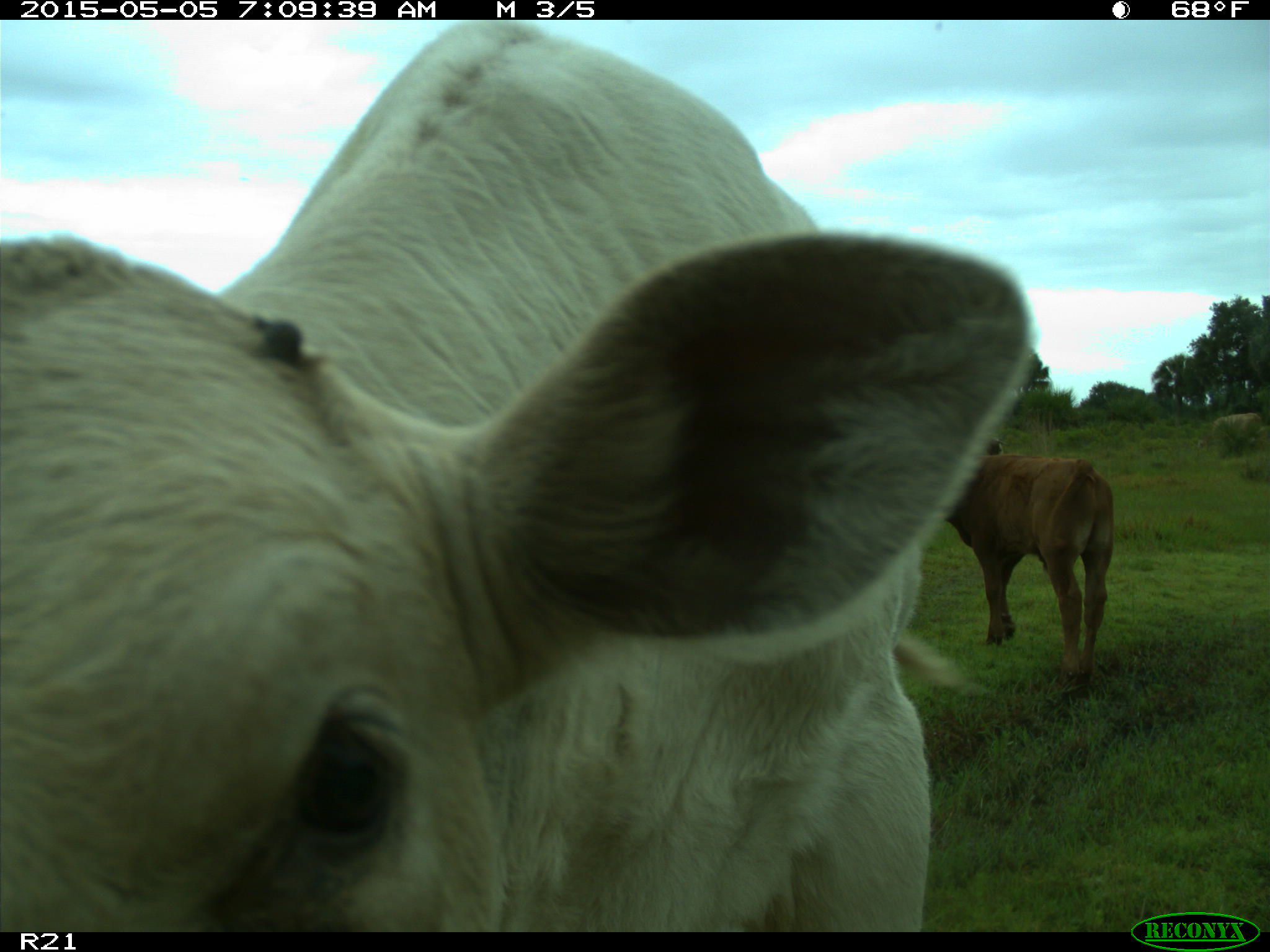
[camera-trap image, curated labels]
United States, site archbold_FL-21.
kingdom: Animalia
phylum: Chordata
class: Mammalia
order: Artiodactyla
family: Bovidae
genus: Bos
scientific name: Bos taurus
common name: domestic cow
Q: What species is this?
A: Bos taurus (domestic cow).